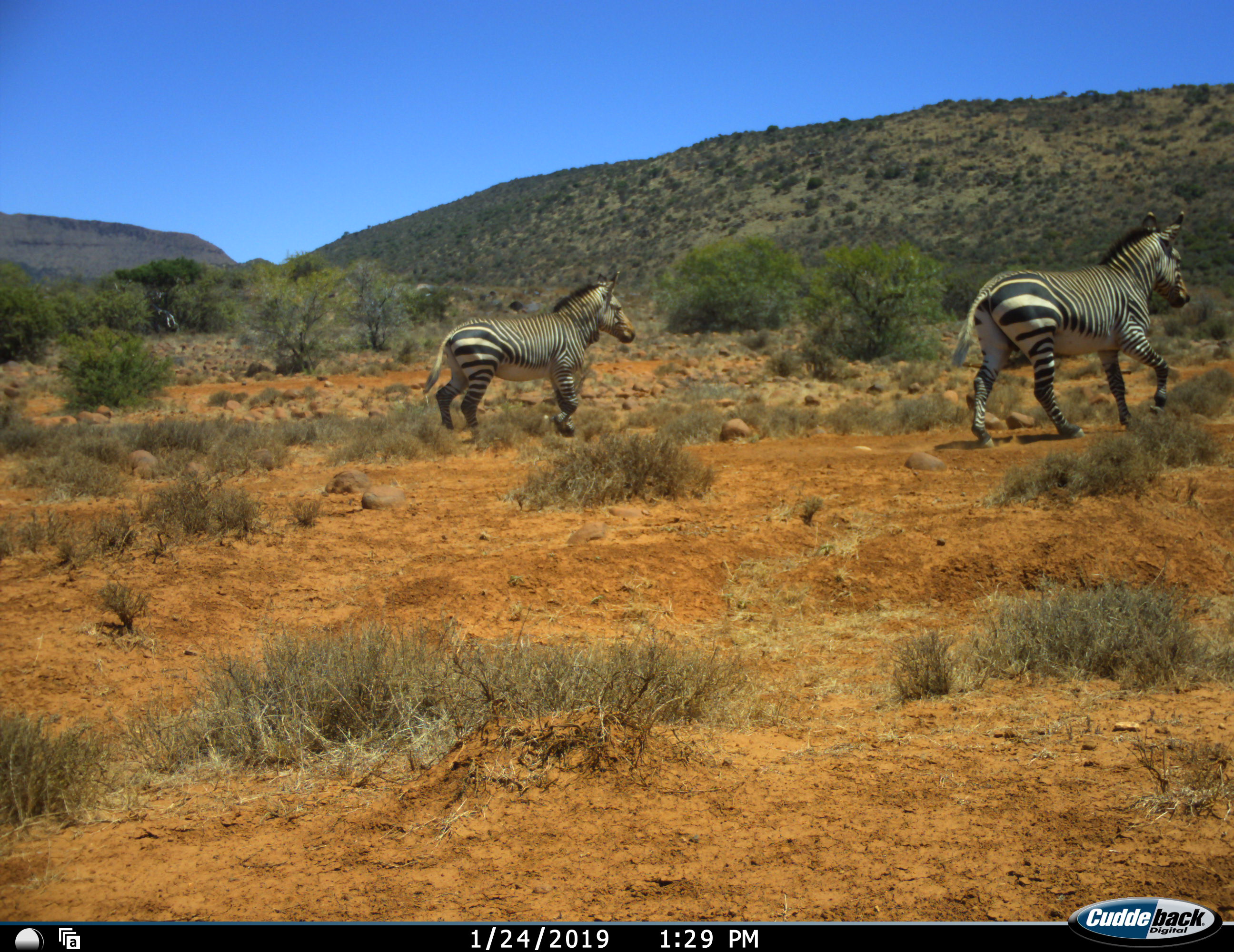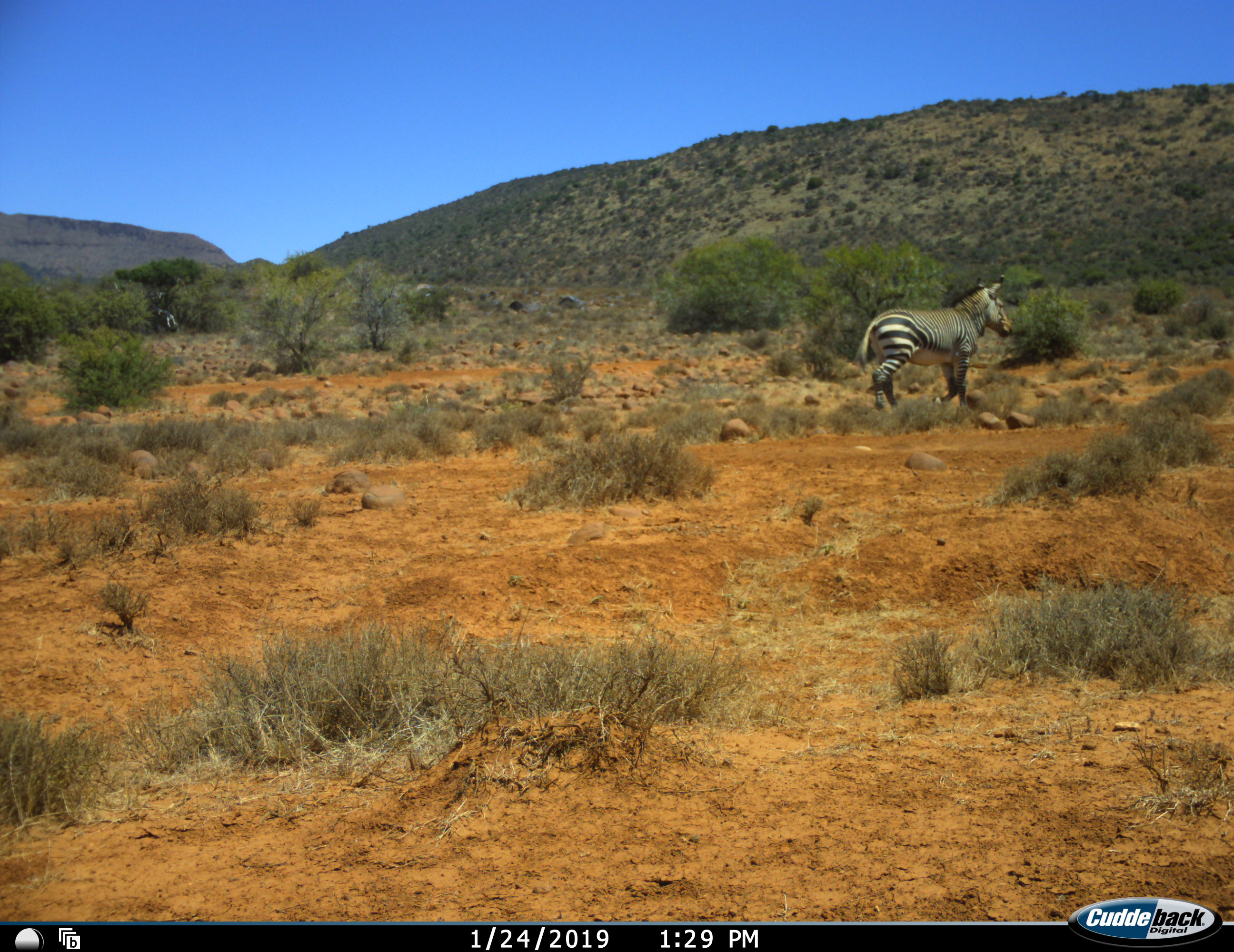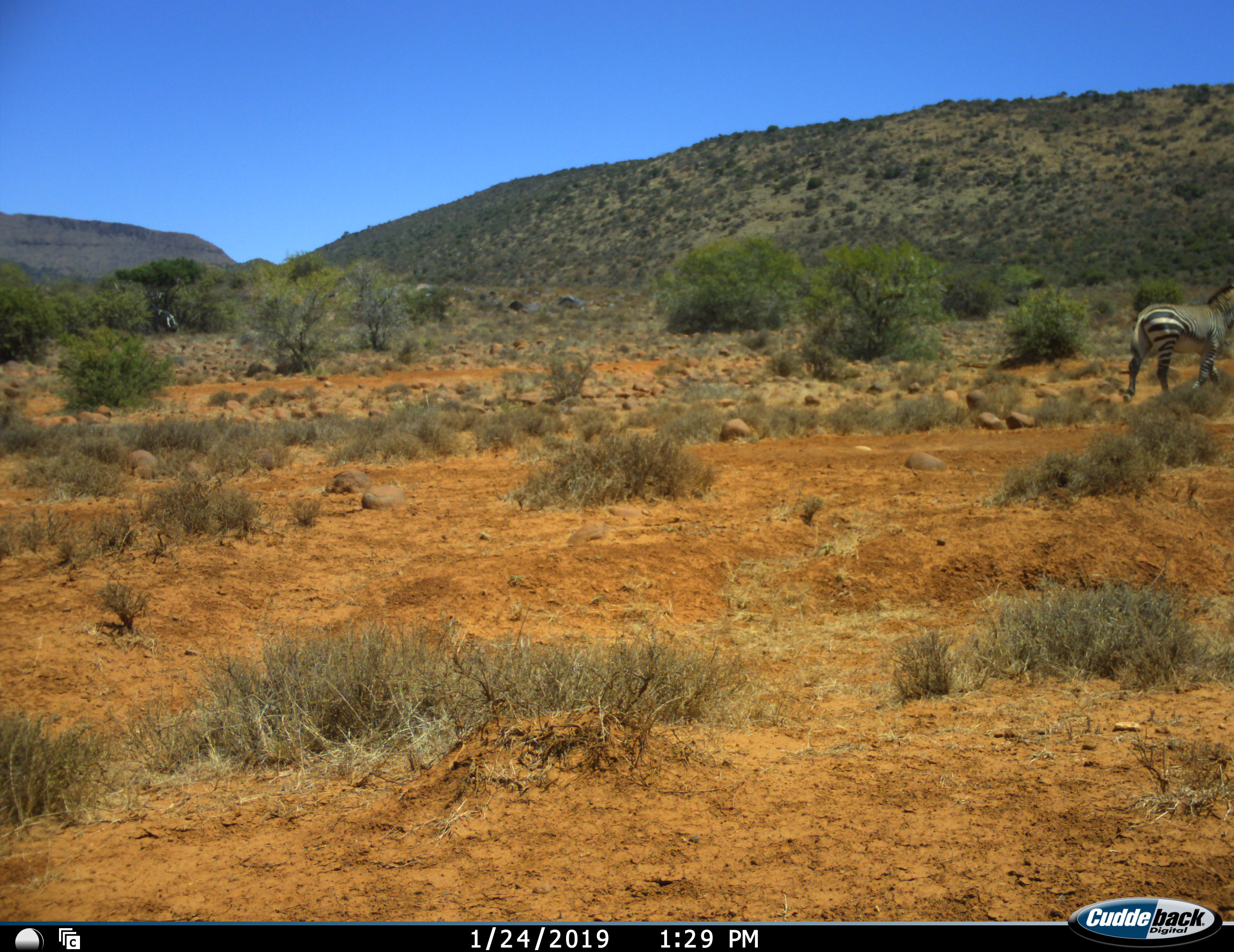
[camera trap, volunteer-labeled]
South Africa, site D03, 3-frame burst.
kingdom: Animalia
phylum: Chordata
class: Mammalia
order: Perissodactyla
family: Equidae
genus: Equus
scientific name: Equus zebra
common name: mountain zebra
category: zebramountain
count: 2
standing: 0%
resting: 0%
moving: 100%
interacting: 0%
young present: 0%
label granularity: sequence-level